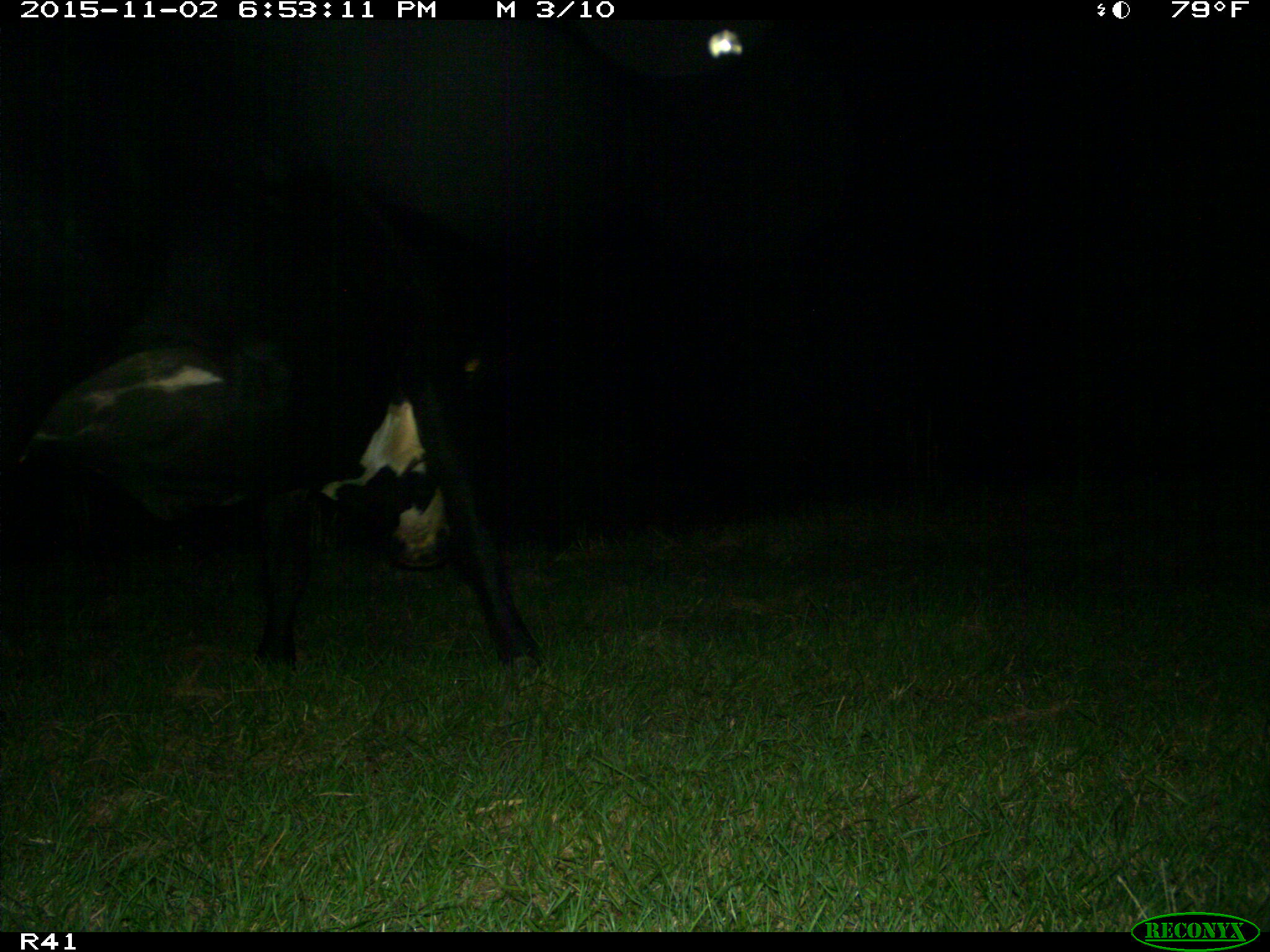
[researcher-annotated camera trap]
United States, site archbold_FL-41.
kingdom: Animalia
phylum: Chordata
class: Mammalia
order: Artiodactyla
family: Bovidae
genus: Bos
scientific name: Bos taurus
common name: domestic cow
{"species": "Bos taurus (domestic cow)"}